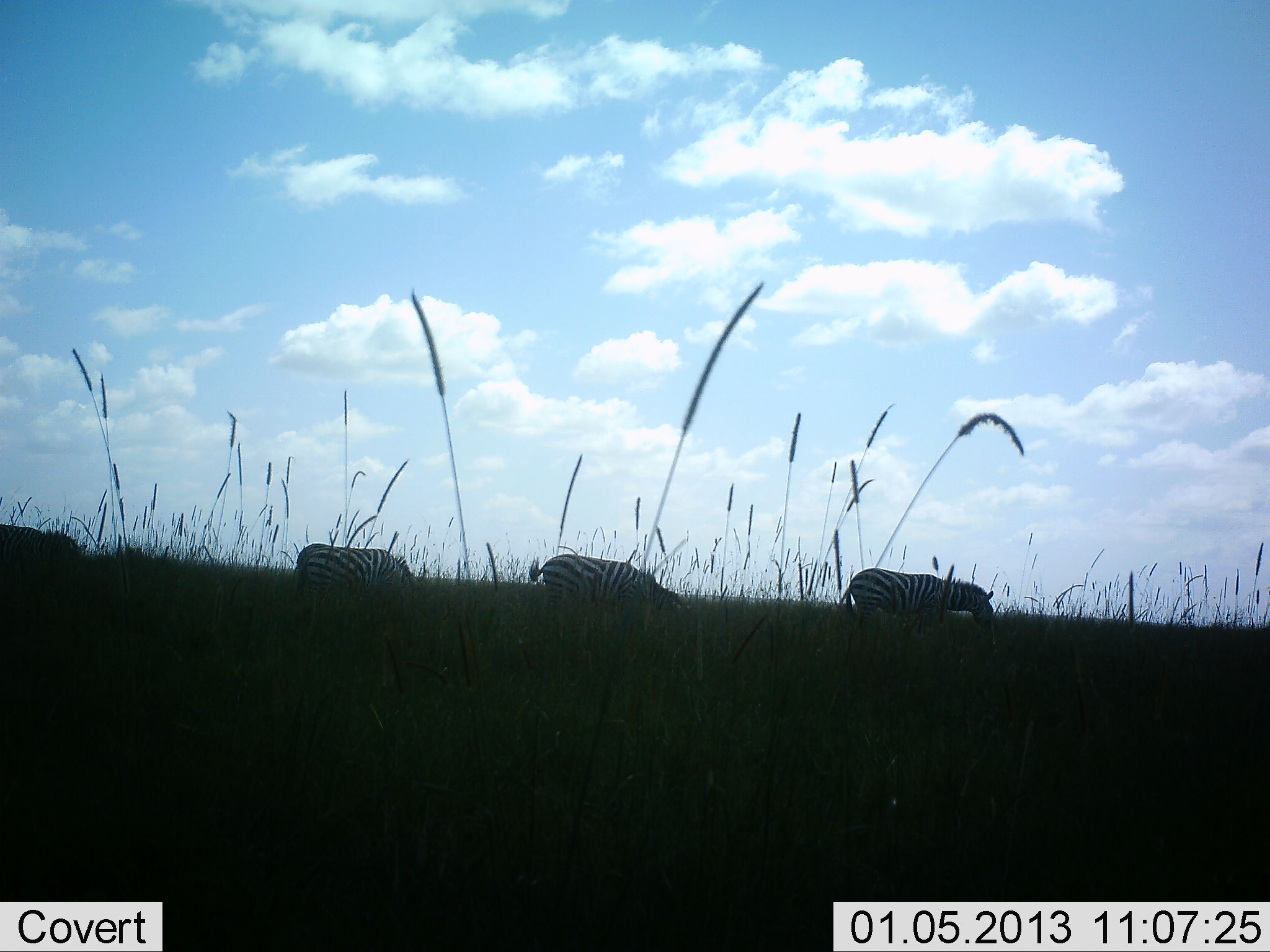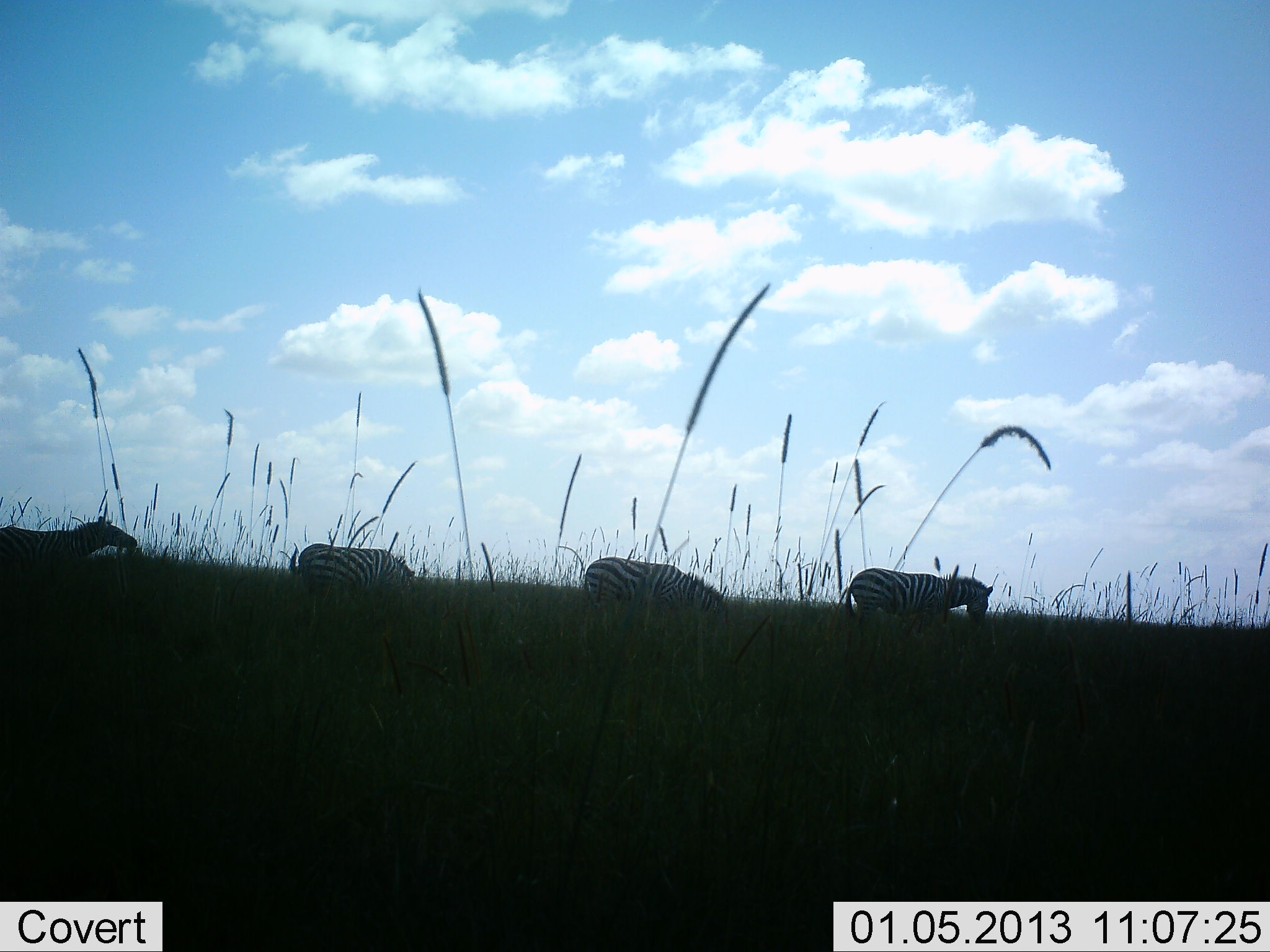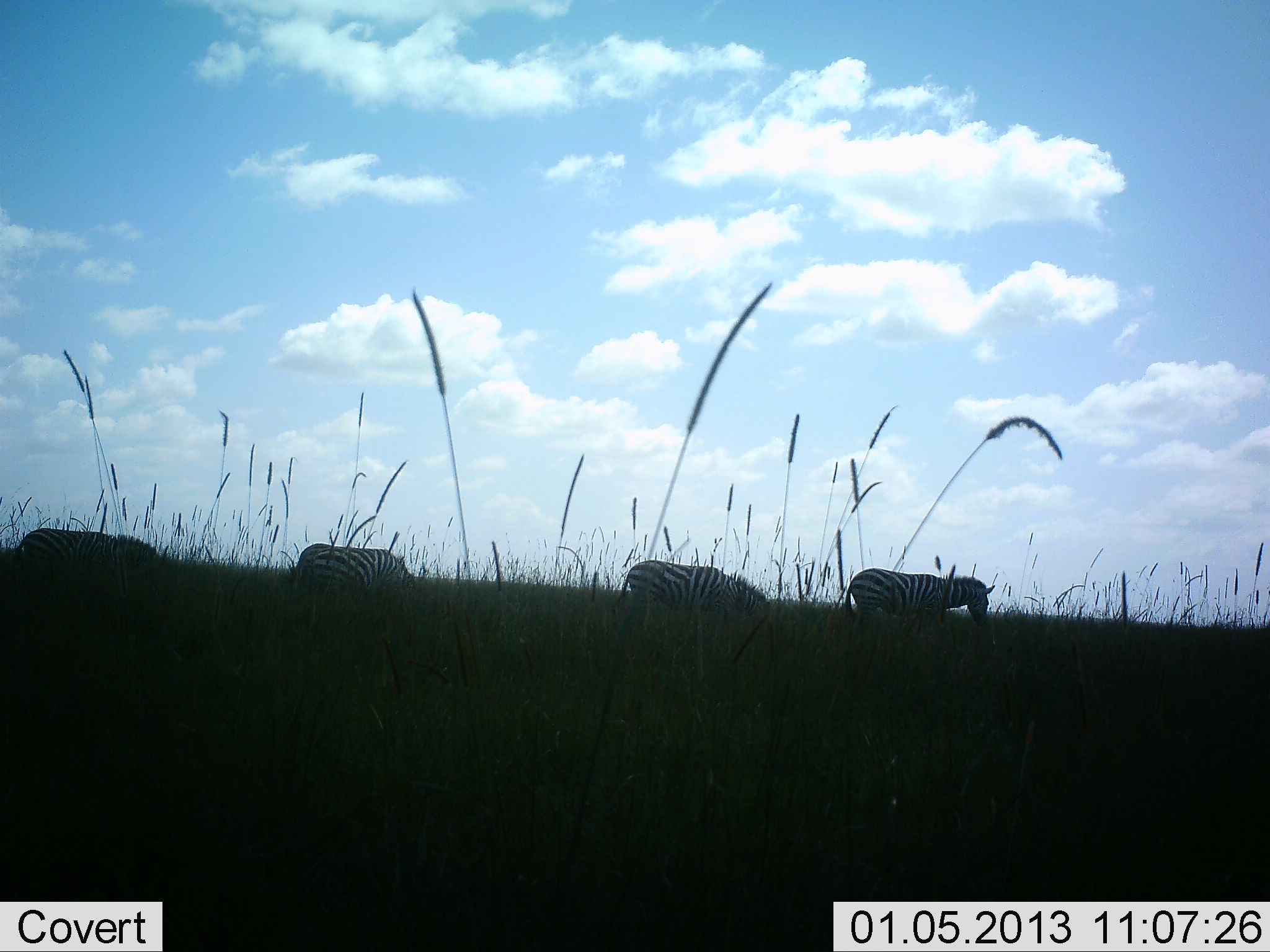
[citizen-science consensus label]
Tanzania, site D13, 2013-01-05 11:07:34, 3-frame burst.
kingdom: Animalia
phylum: Chordata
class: Mammalia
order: Perissodactyla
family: Equidae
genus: Equus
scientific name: Equus quagga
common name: plains zebra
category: zebra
Zebra (plains zebra) (Equus quagga), count 4. Behavior (volunteer vote fractions): standing 26%, resting 0%, moving 74%, interacting 0%. Young present (vote fraction): 0%. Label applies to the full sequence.